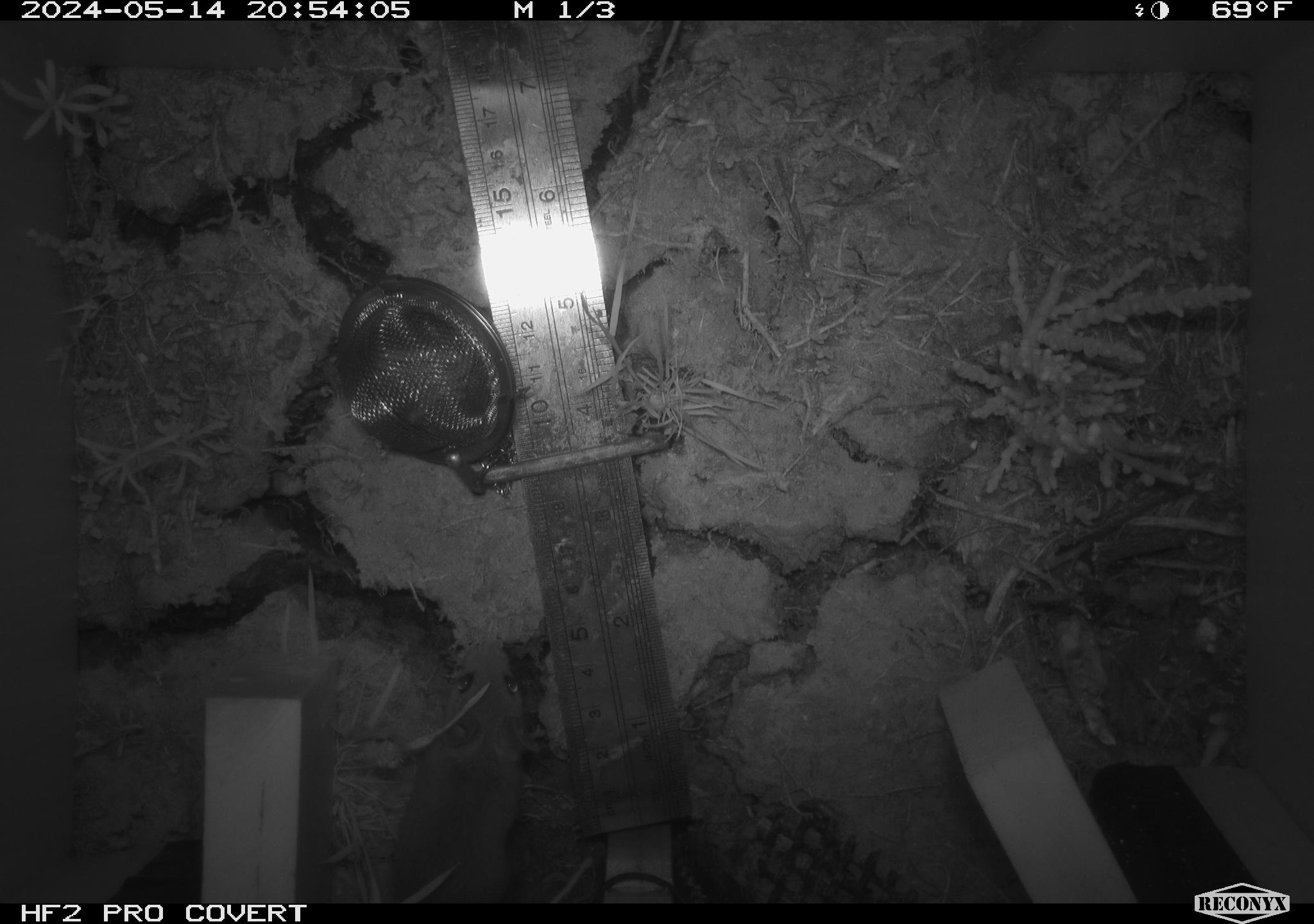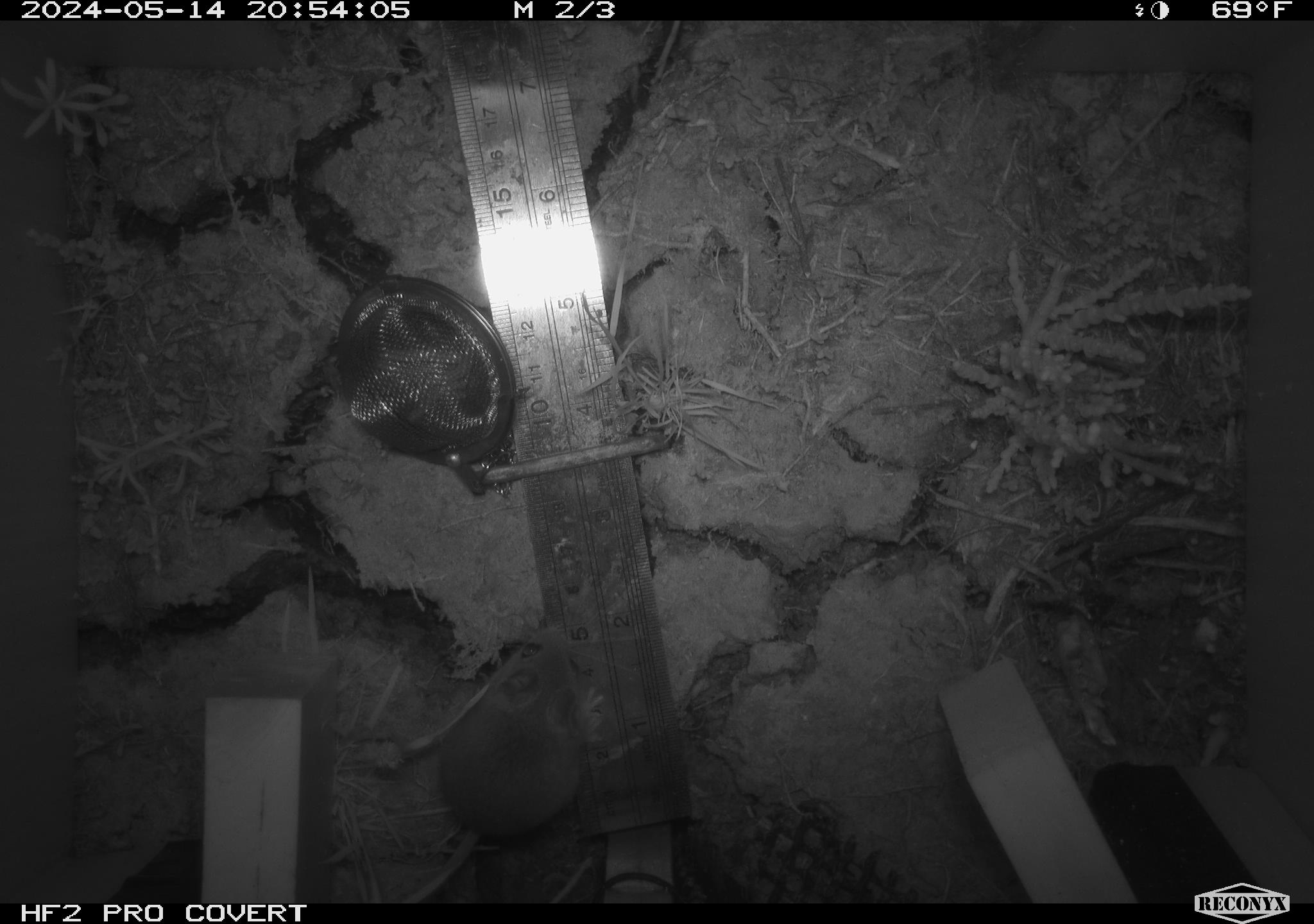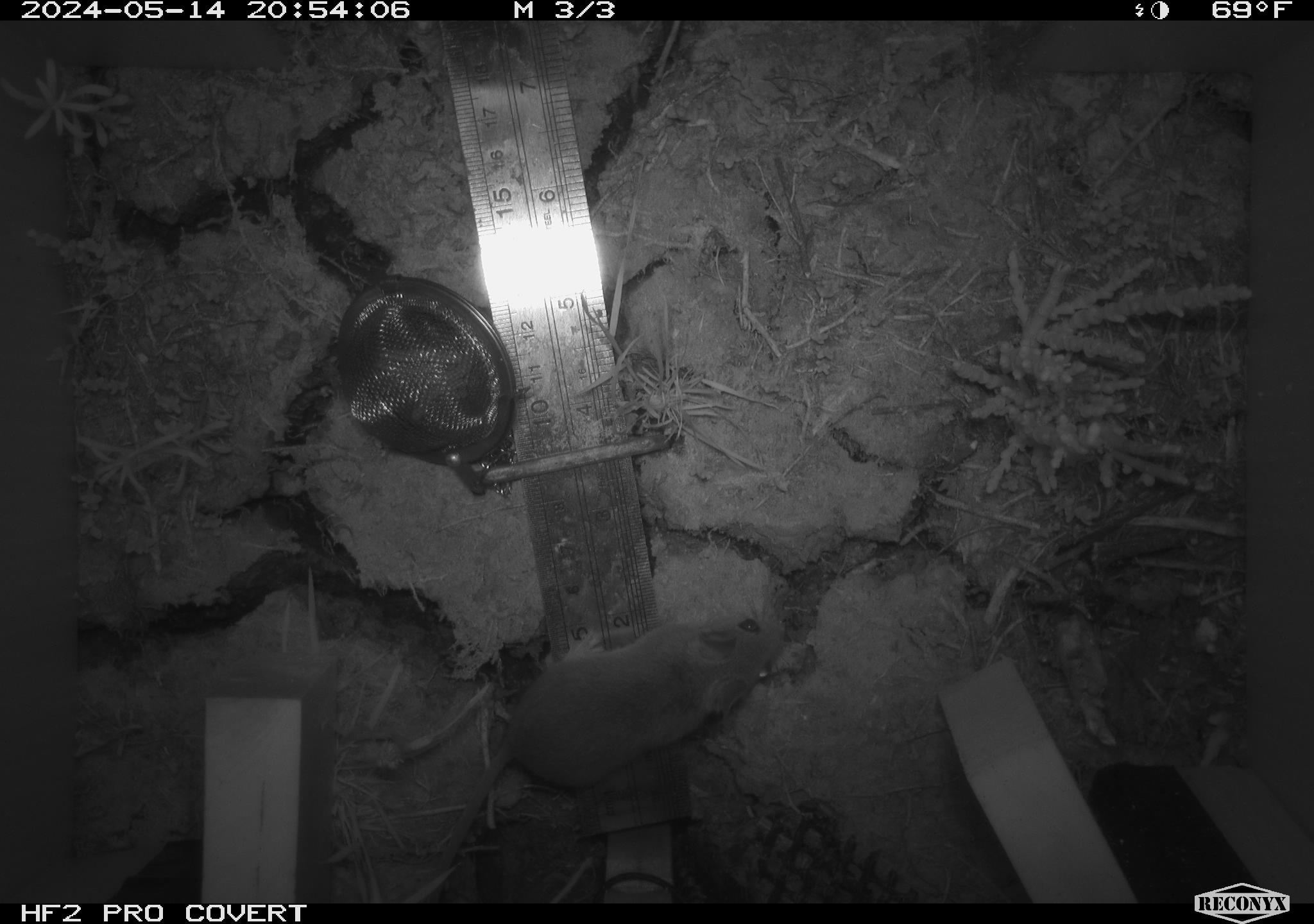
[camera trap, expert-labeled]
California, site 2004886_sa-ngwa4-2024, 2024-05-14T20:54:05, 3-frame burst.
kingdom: Animalia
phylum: Chordata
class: Mammalia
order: Rodentia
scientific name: Rodentia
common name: mouse species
Mouse species (Rodentia).